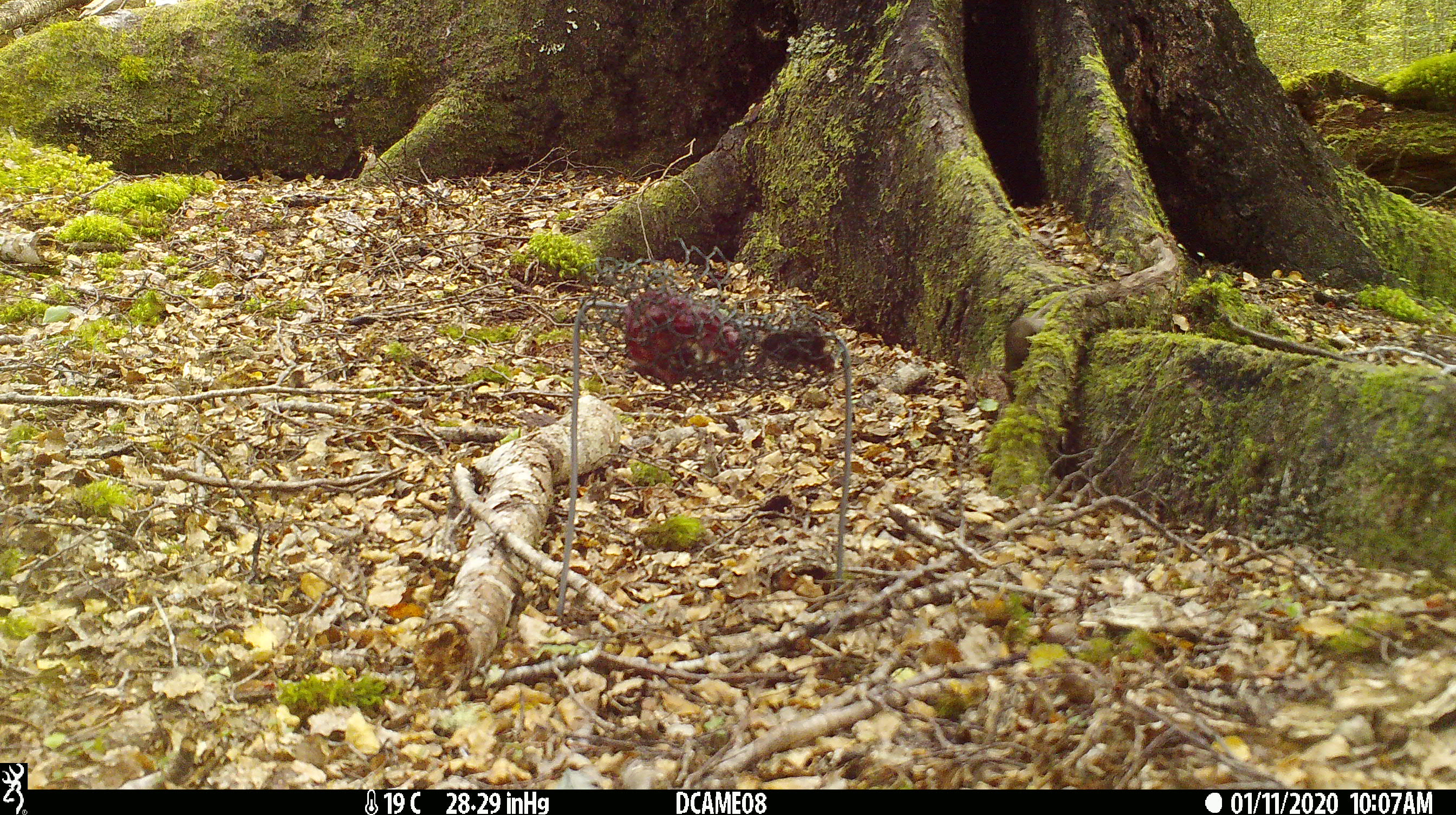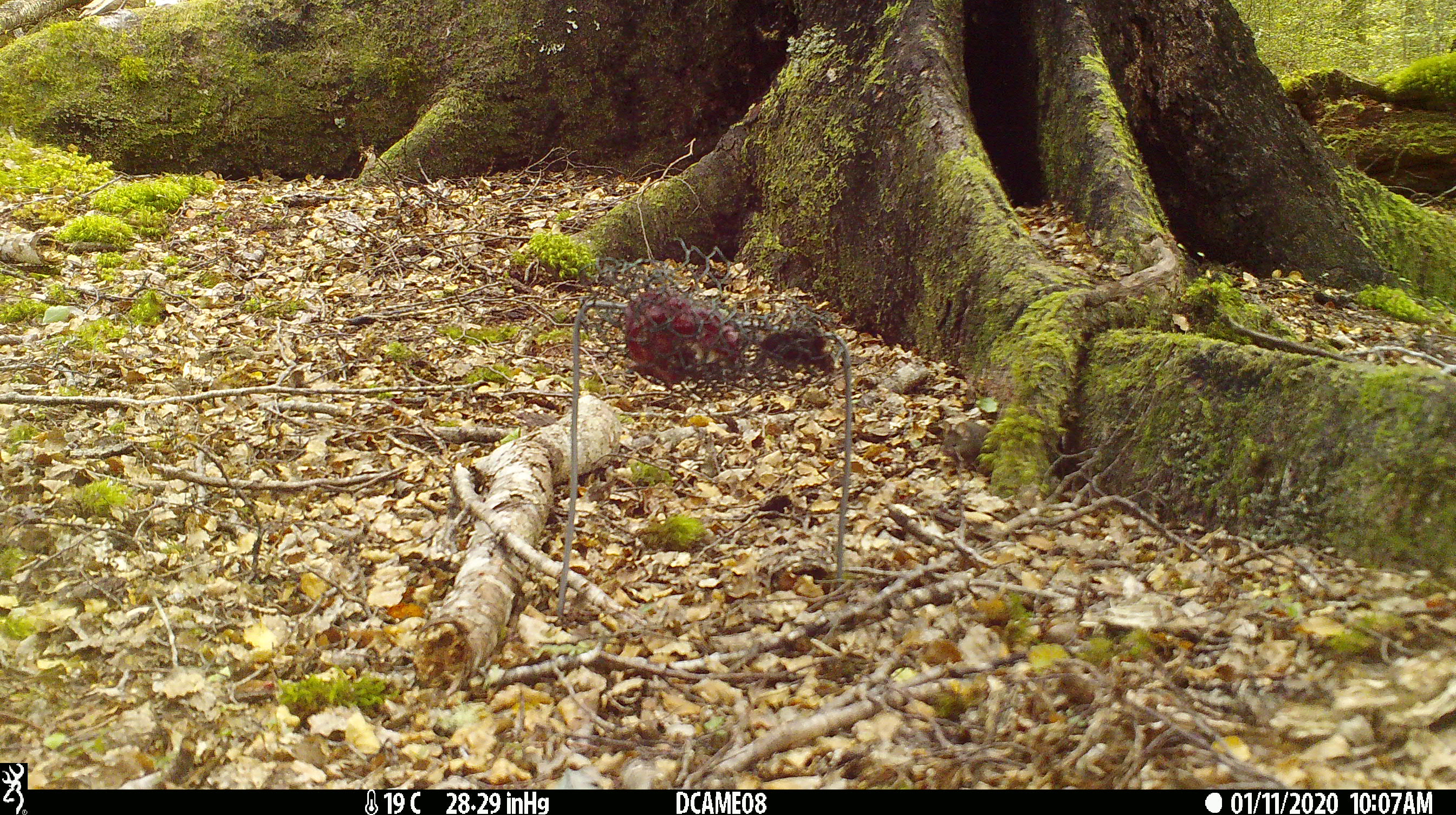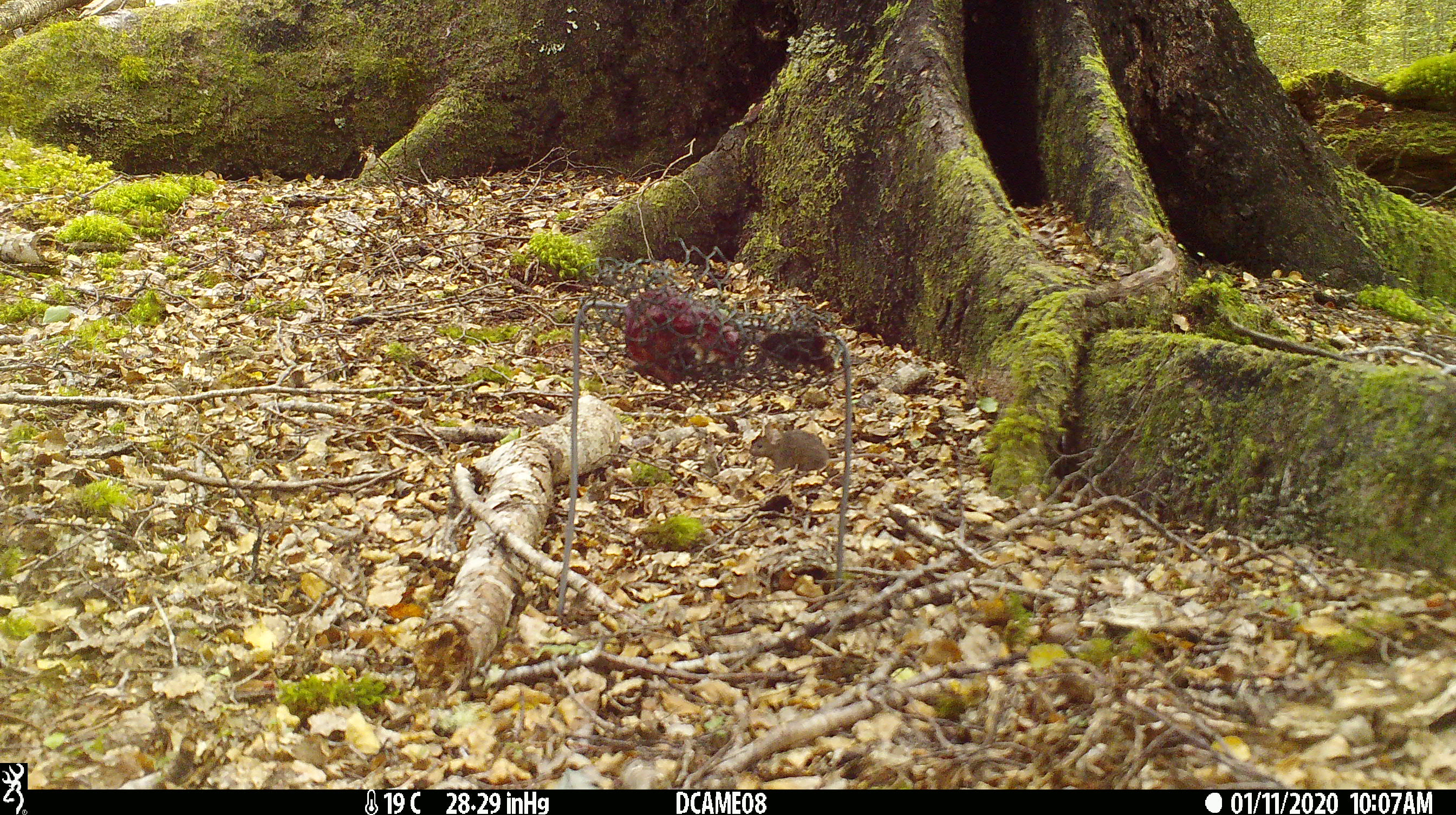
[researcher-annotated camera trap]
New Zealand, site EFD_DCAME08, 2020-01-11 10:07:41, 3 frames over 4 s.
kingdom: Animalia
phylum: Chordata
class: Mammalia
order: Rodentia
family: Muridae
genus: Mus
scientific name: Mus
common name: mouse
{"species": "mouse (Mus)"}